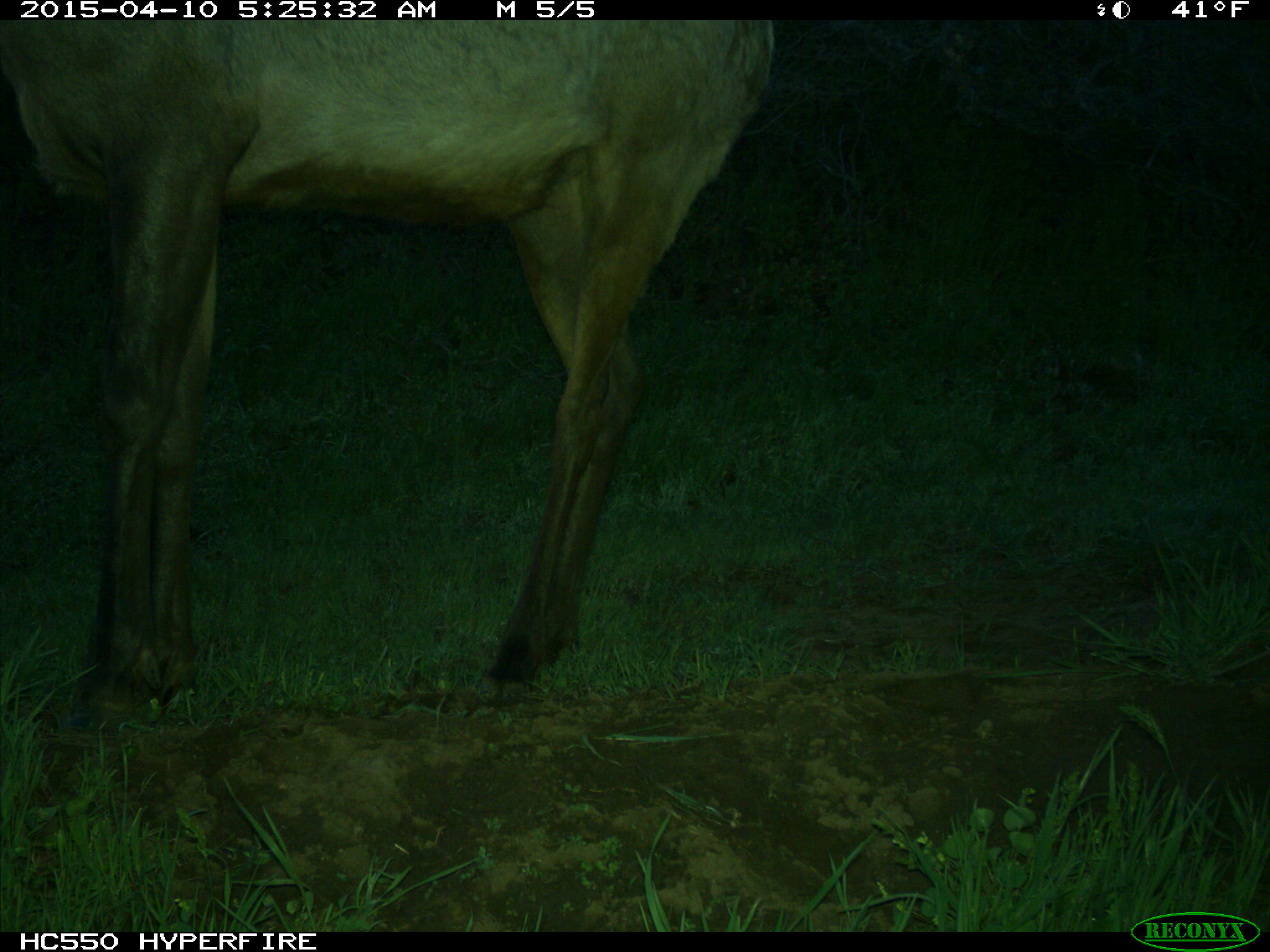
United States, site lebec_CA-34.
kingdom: Animalia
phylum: Chordata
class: Mammalia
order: Artiodactyla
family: Cervidae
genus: Cervus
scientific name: Cervus canadensis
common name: elk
Cervus canadensis (elk).